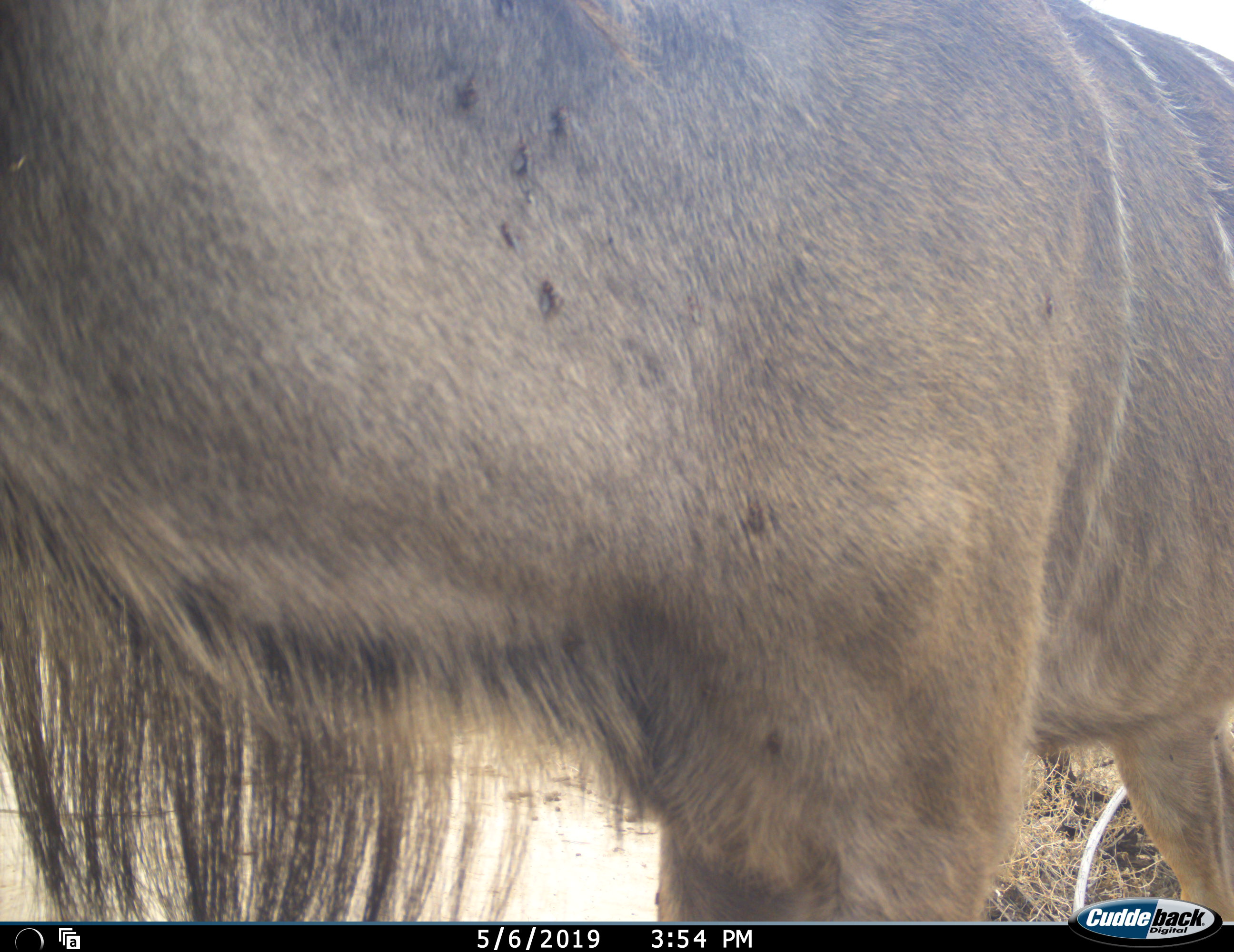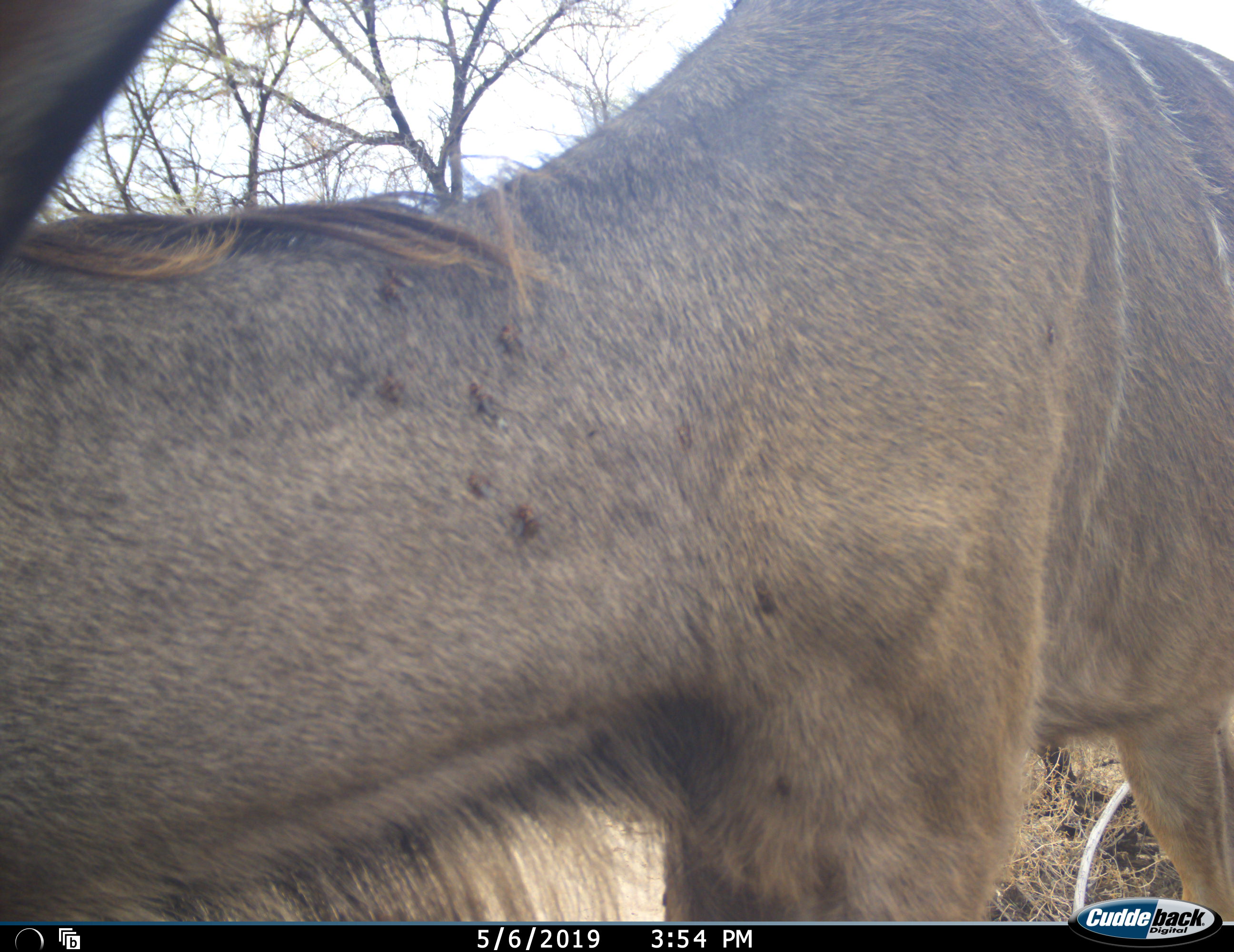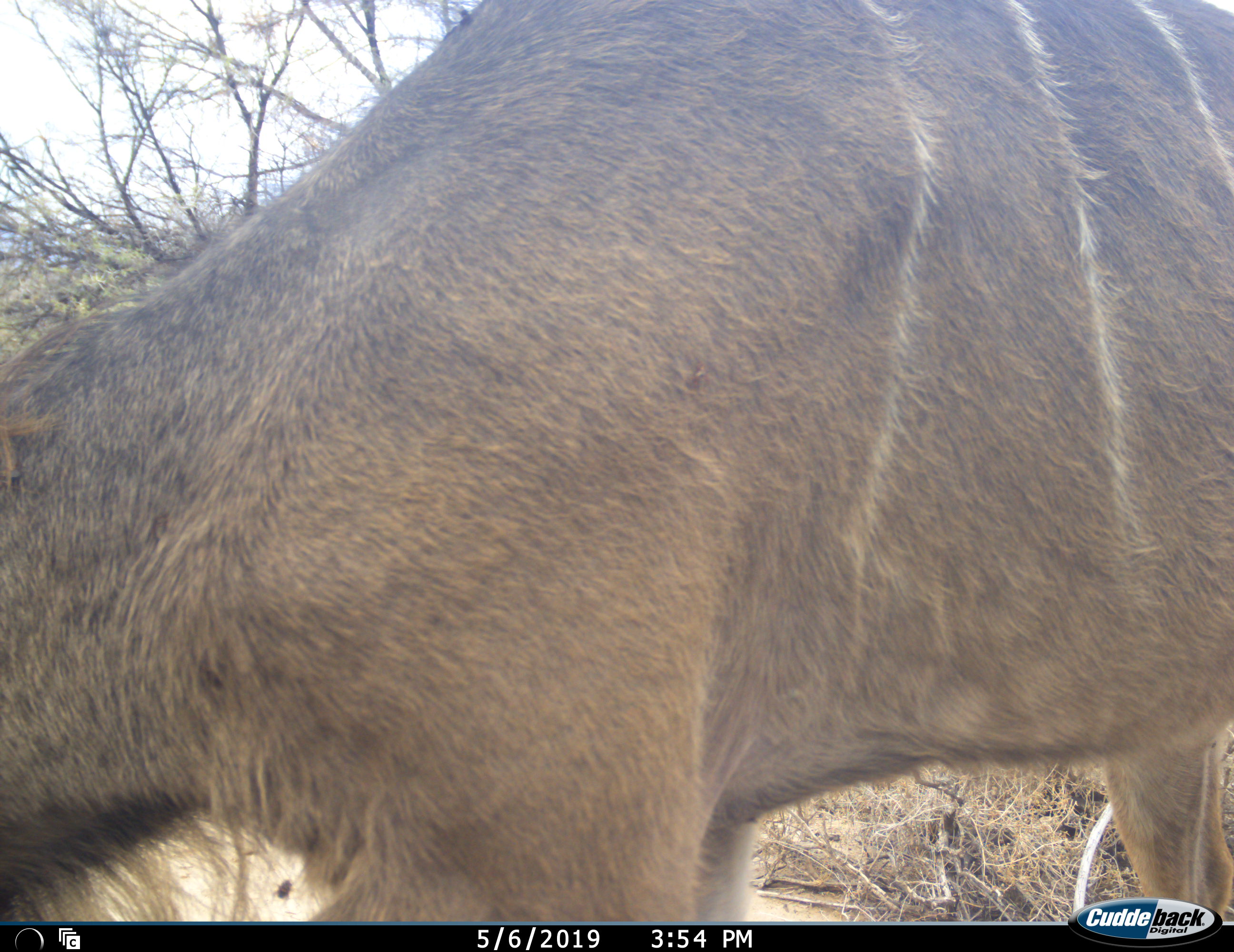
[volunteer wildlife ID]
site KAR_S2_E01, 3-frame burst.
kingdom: Animalia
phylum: Chordata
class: Mammalia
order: Artiodactyla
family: Bovidae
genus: Tragelaphus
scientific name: Tragelaphus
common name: kudu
Kudu (Tragelaphus), count 1. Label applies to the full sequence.